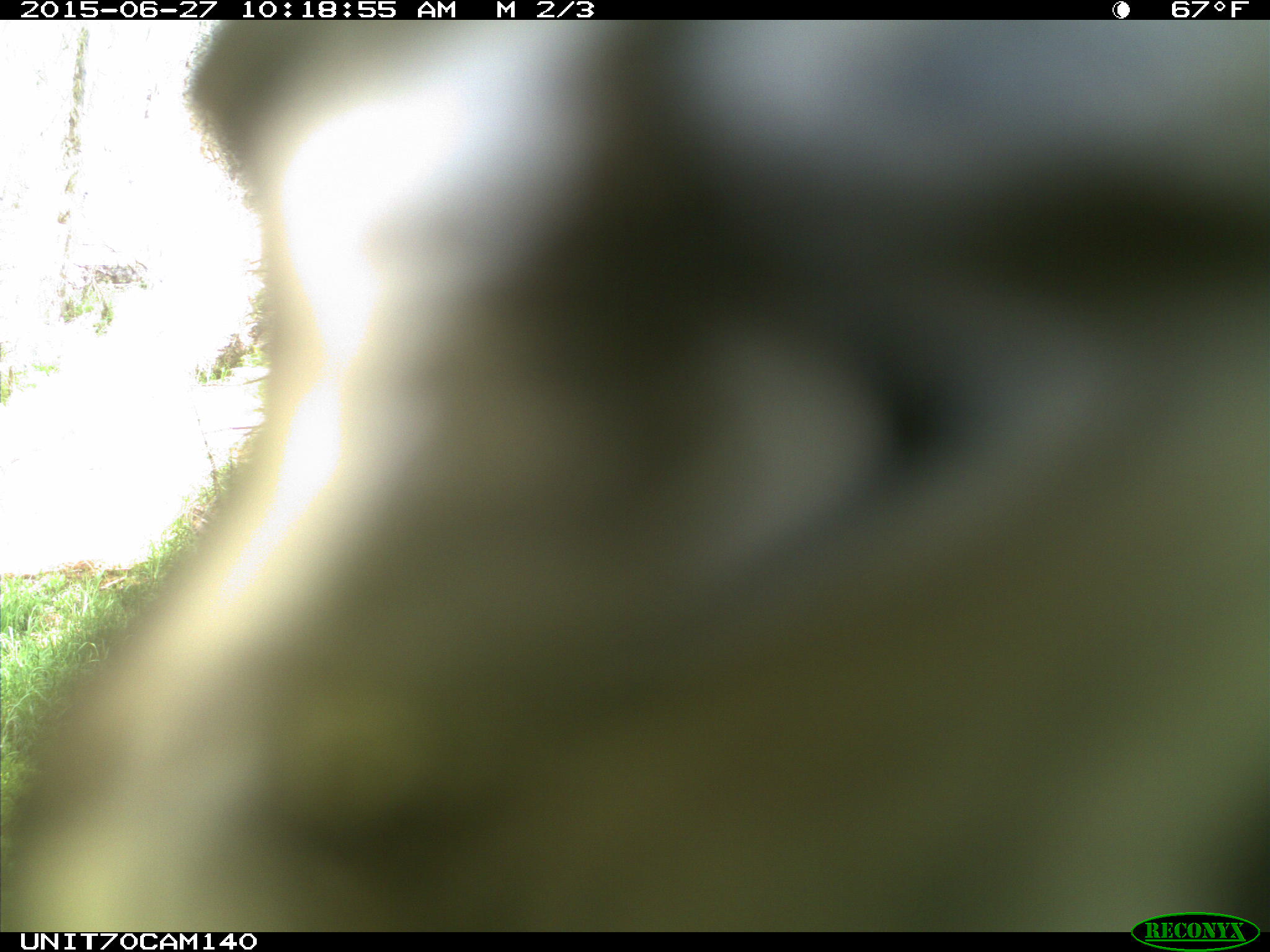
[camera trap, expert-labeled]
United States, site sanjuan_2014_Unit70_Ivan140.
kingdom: Animalia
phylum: Chordata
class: Aves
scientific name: Aves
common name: birds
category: unidentified bird